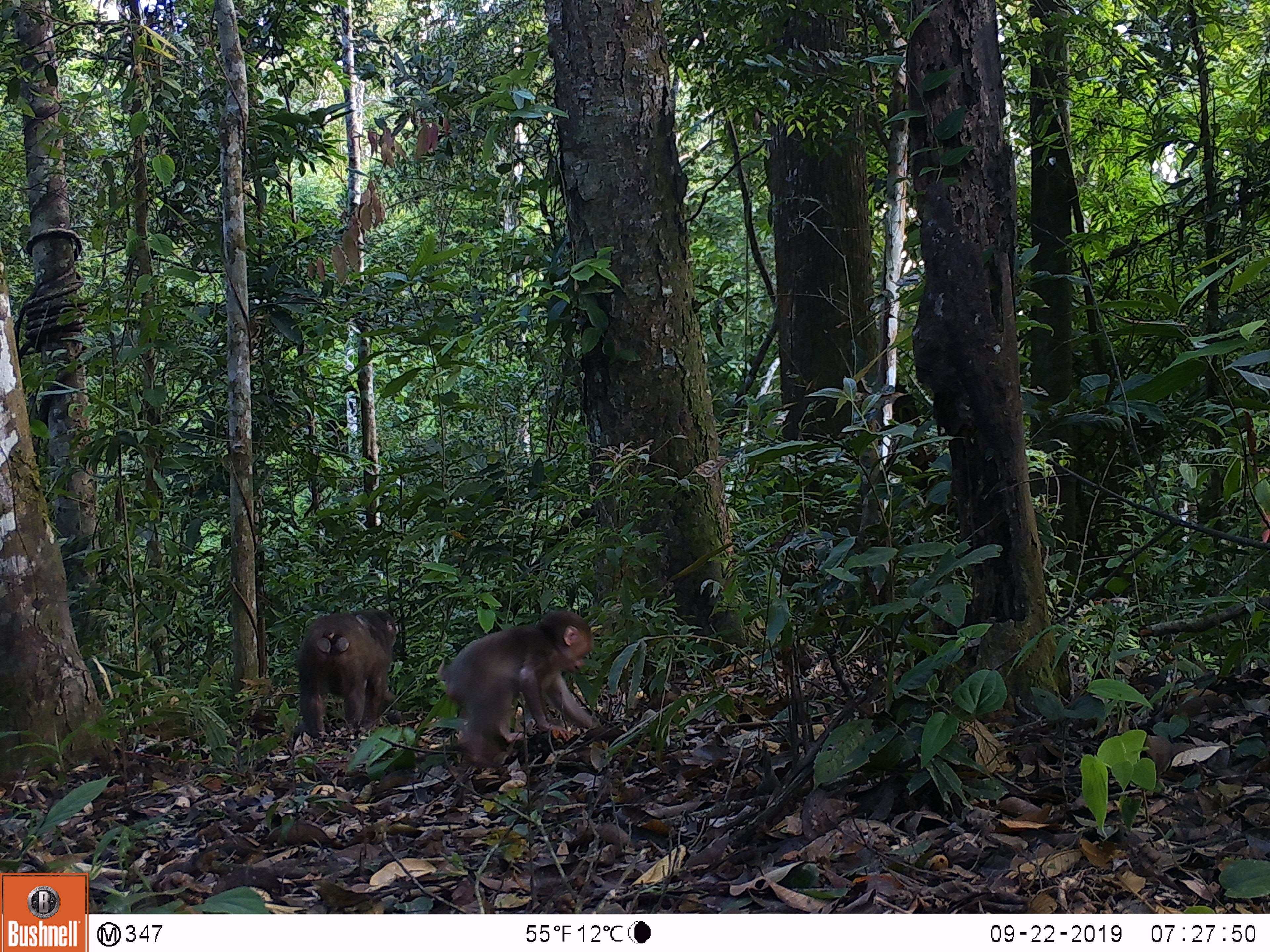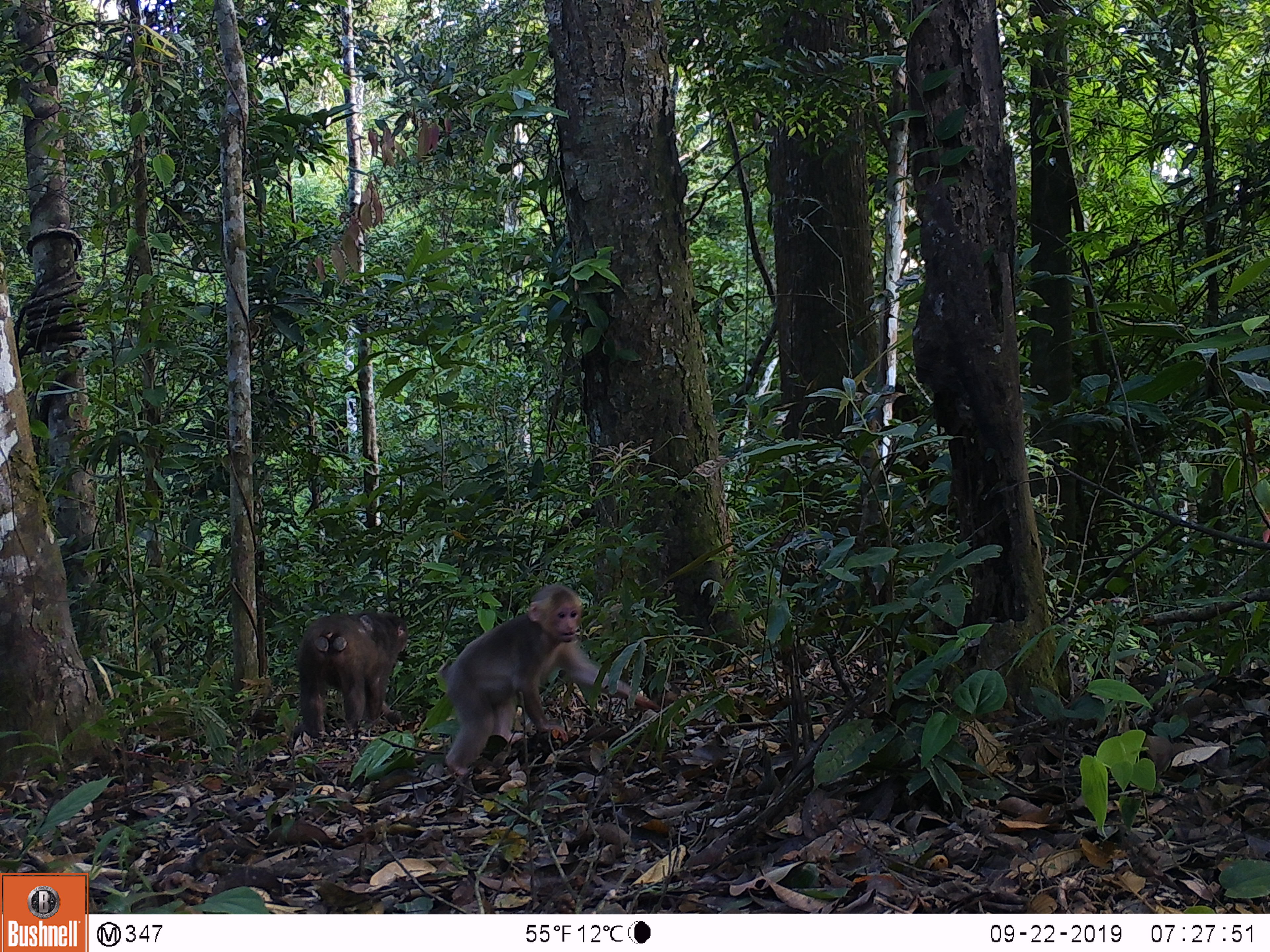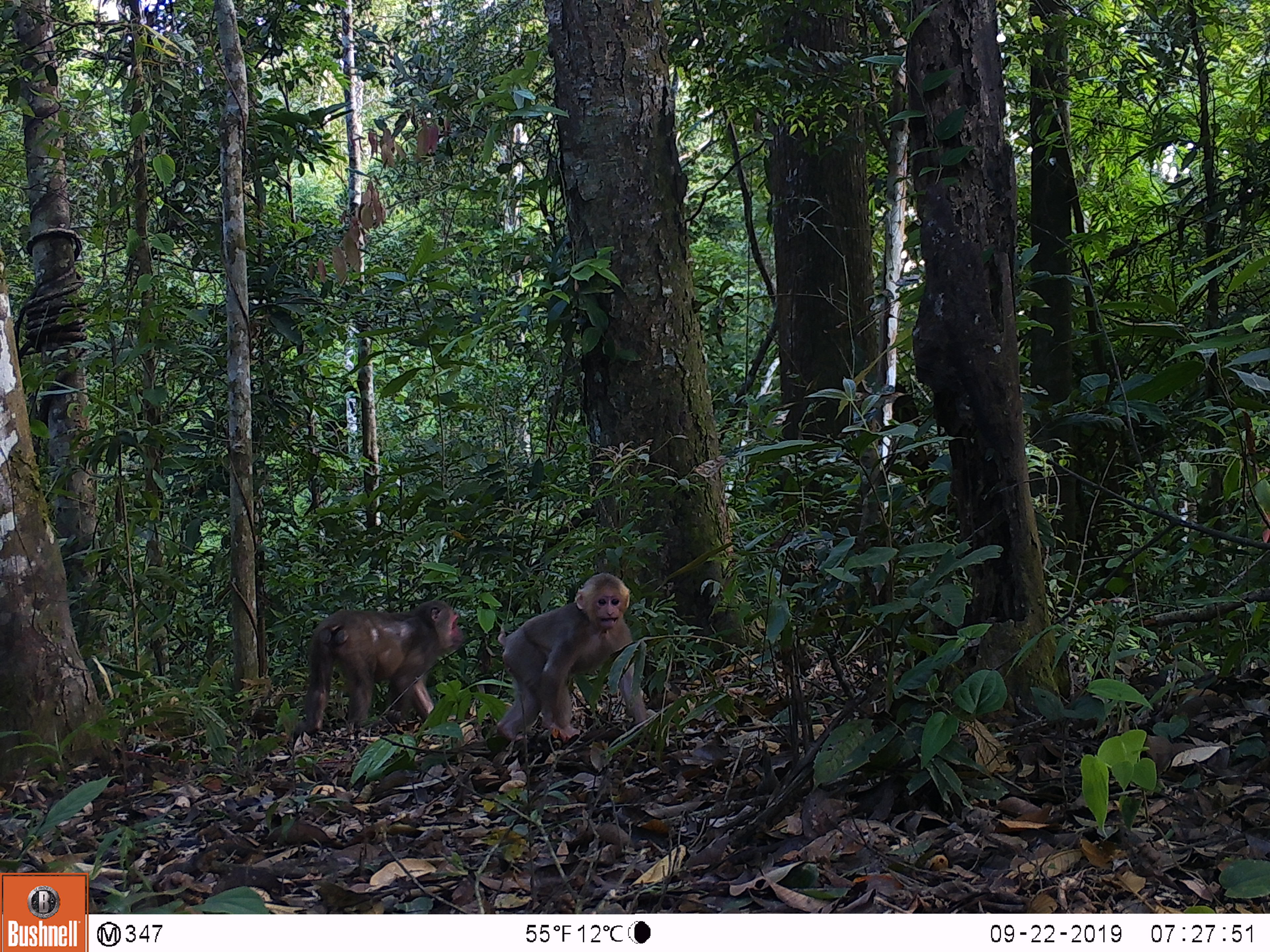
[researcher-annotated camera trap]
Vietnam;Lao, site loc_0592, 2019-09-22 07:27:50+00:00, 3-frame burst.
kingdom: Animalia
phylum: Chordata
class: Mammalia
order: Primates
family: Cercopithecidae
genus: Macaca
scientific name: Macaca arctoides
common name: stump-tailed macaque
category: stump tailed macaque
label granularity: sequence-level